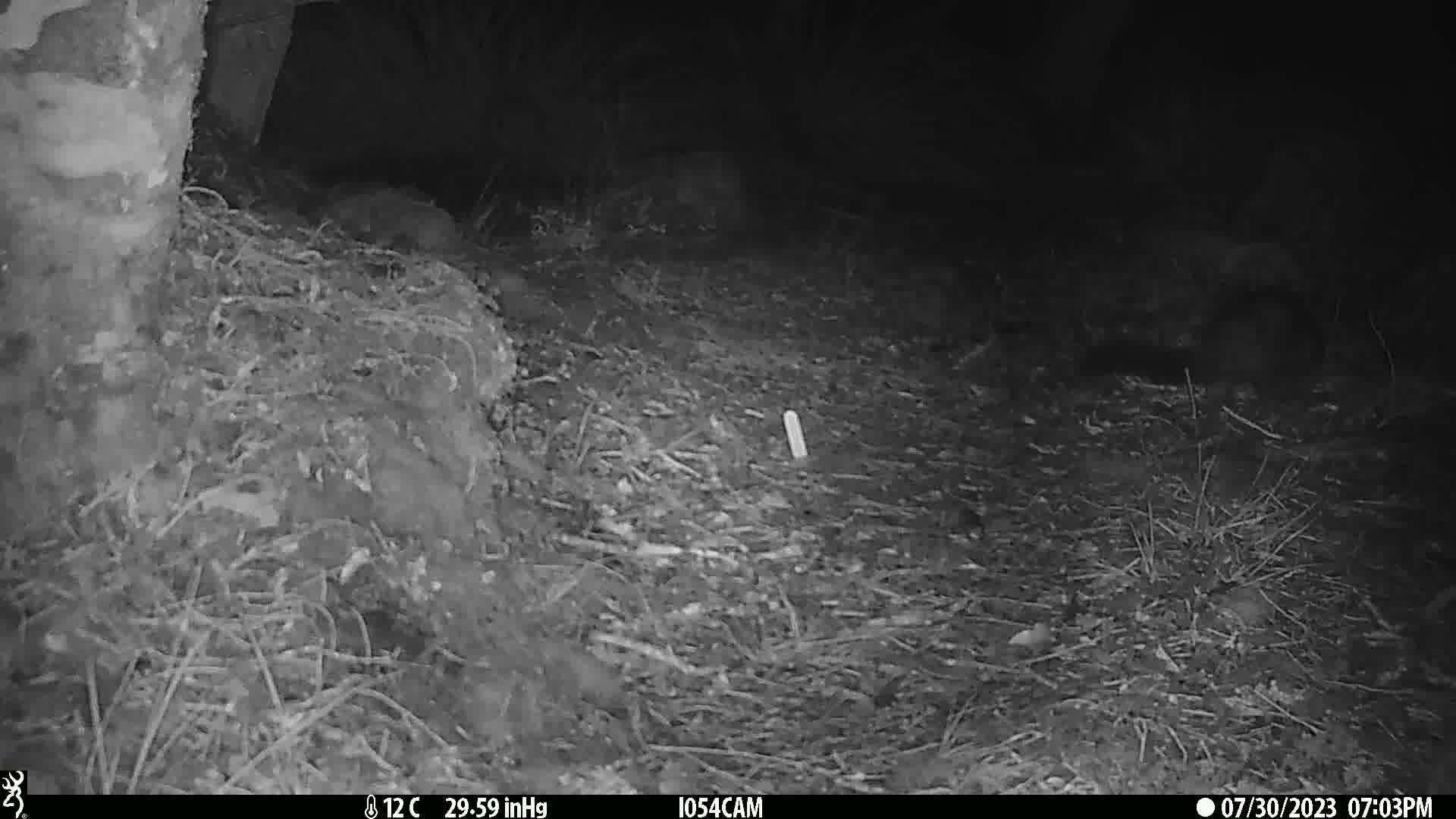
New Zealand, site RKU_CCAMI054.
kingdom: Animalia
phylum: Chordata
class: Mammalia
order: Diprotodontia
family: Phalangeridae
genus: Trichosurus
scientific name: Trichosurus vulpecula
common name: common brushtail possum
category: possum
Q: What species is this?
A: Possum (common brushtail possum) (Trichosurus vulpecula).